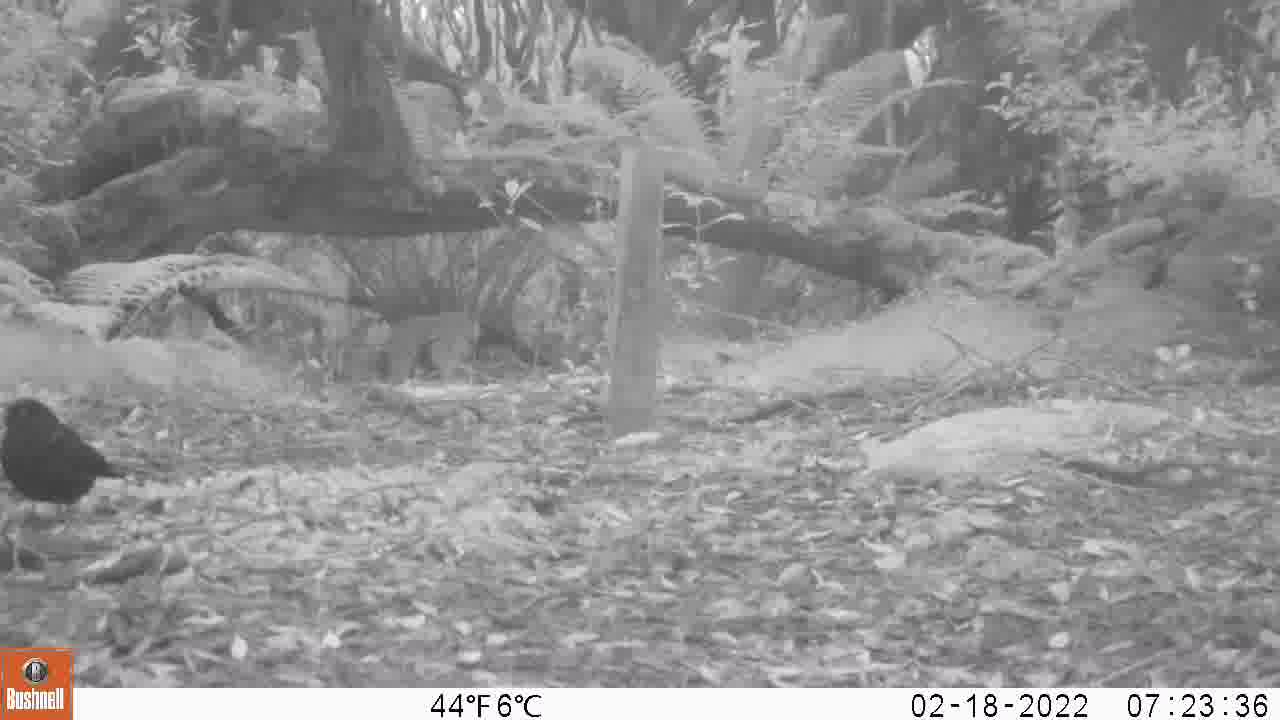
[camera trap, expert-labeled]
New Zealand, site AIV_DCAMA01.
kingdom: Animalia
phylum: Chordata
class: Aves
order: Passeriformes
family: Turdidae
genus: Turdus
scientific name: Turdus merula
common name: eurasian blackbird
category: blackbird